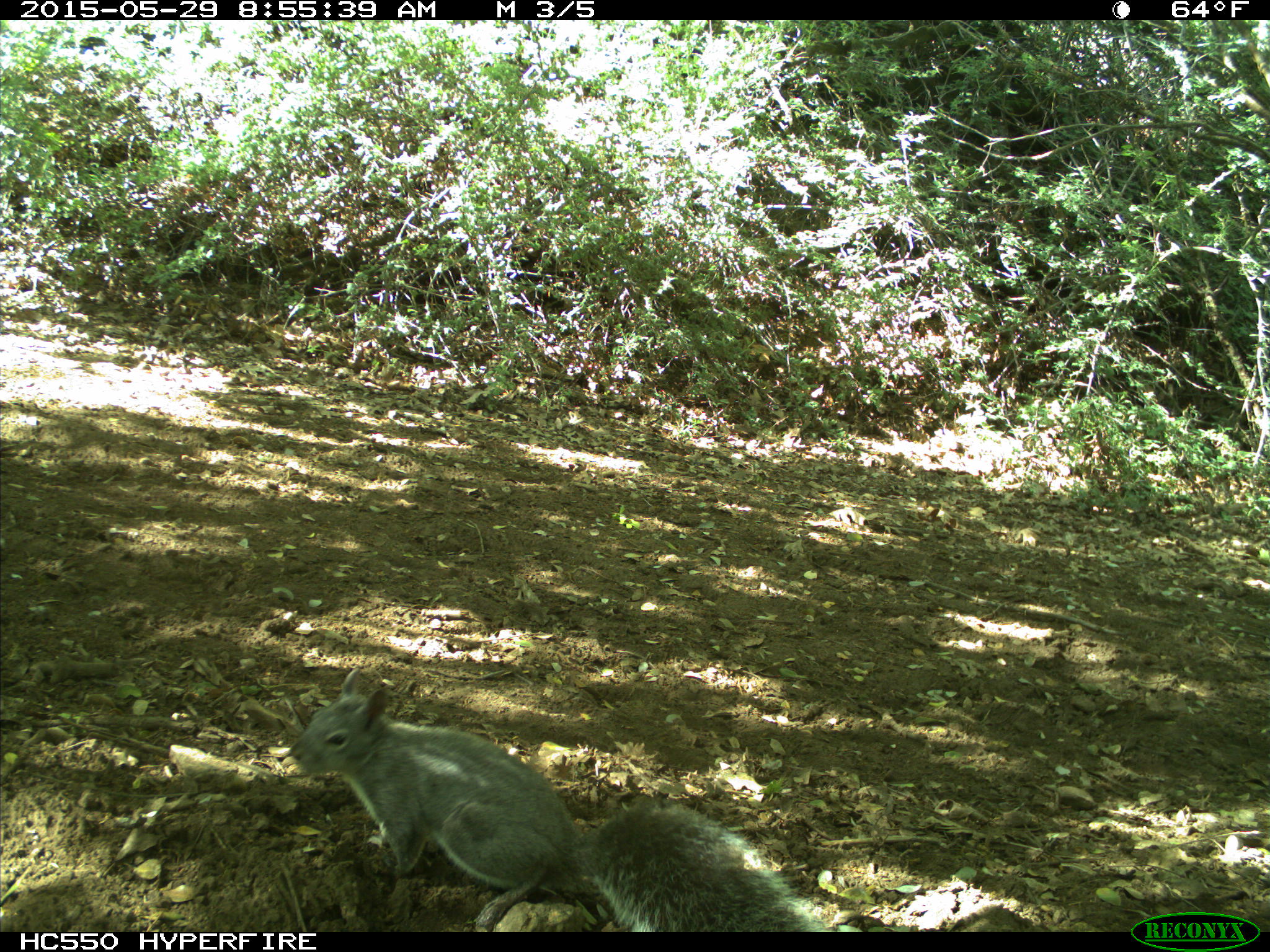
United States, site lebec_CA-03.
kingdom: Animalia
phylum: Chordata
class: Mammalia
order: Rodentia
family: Sciuridae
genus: Sciurus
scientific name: Sciurus carolinensis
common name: eastern gray squirrel